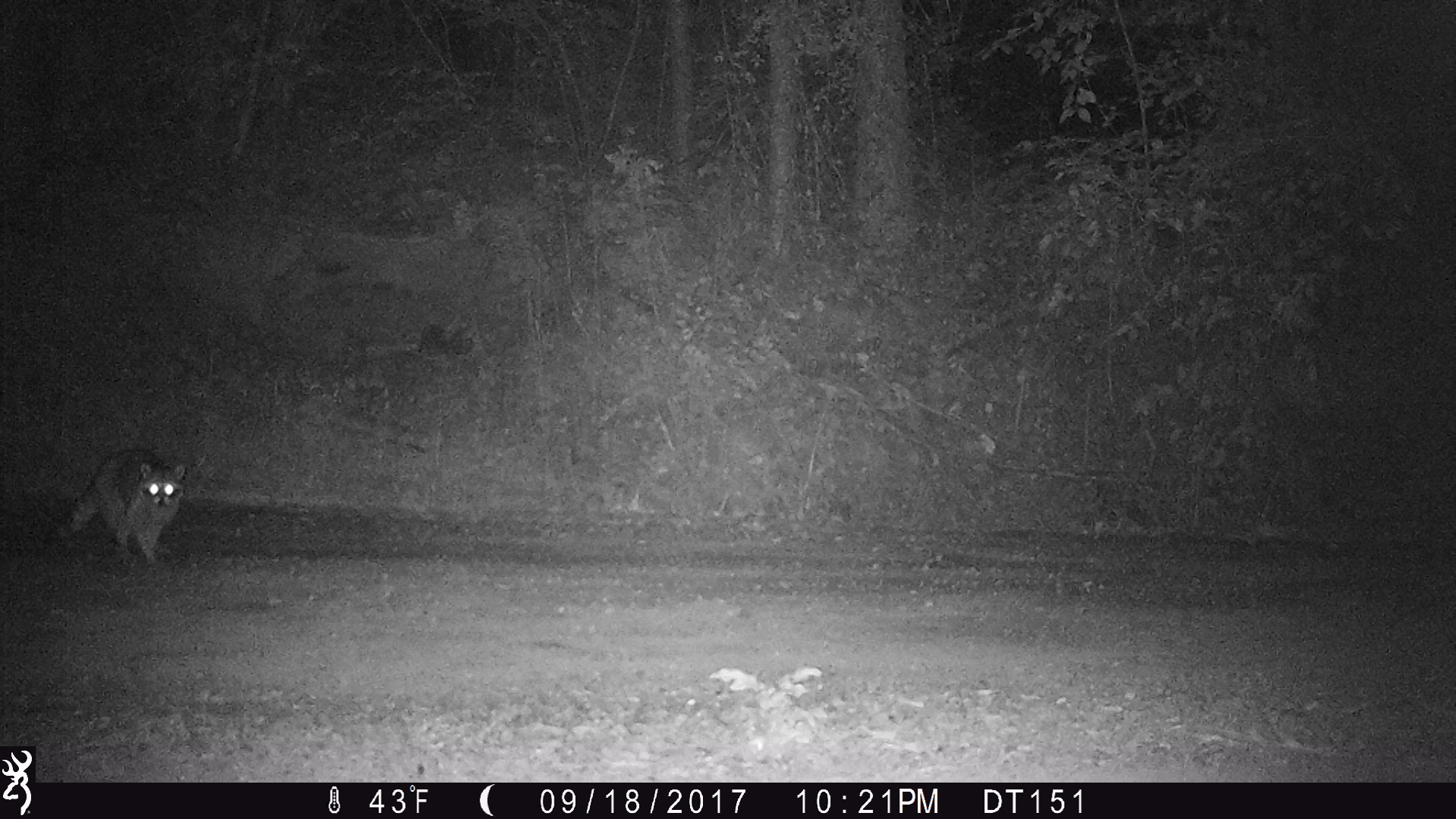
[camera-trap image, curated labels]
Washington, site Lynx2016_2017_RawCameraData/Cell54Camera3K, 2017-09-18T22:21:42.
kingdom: Animalia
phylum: Chordata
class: Mammalia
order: Carnivora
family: Procyonidae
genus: Procyon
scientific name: Procyon lotor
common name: common raccoon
Procyon lotor (common raccoon). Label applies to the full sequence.